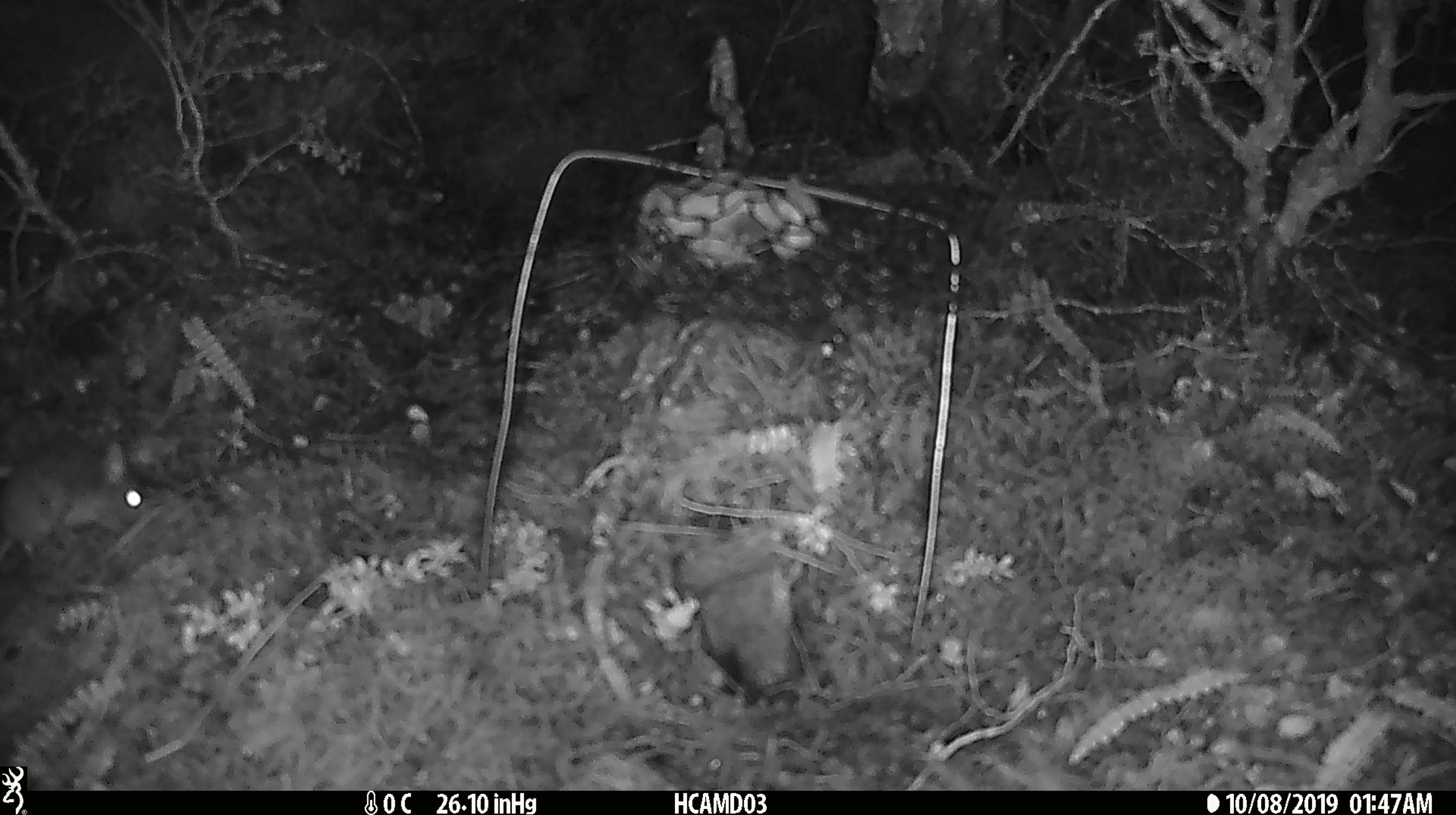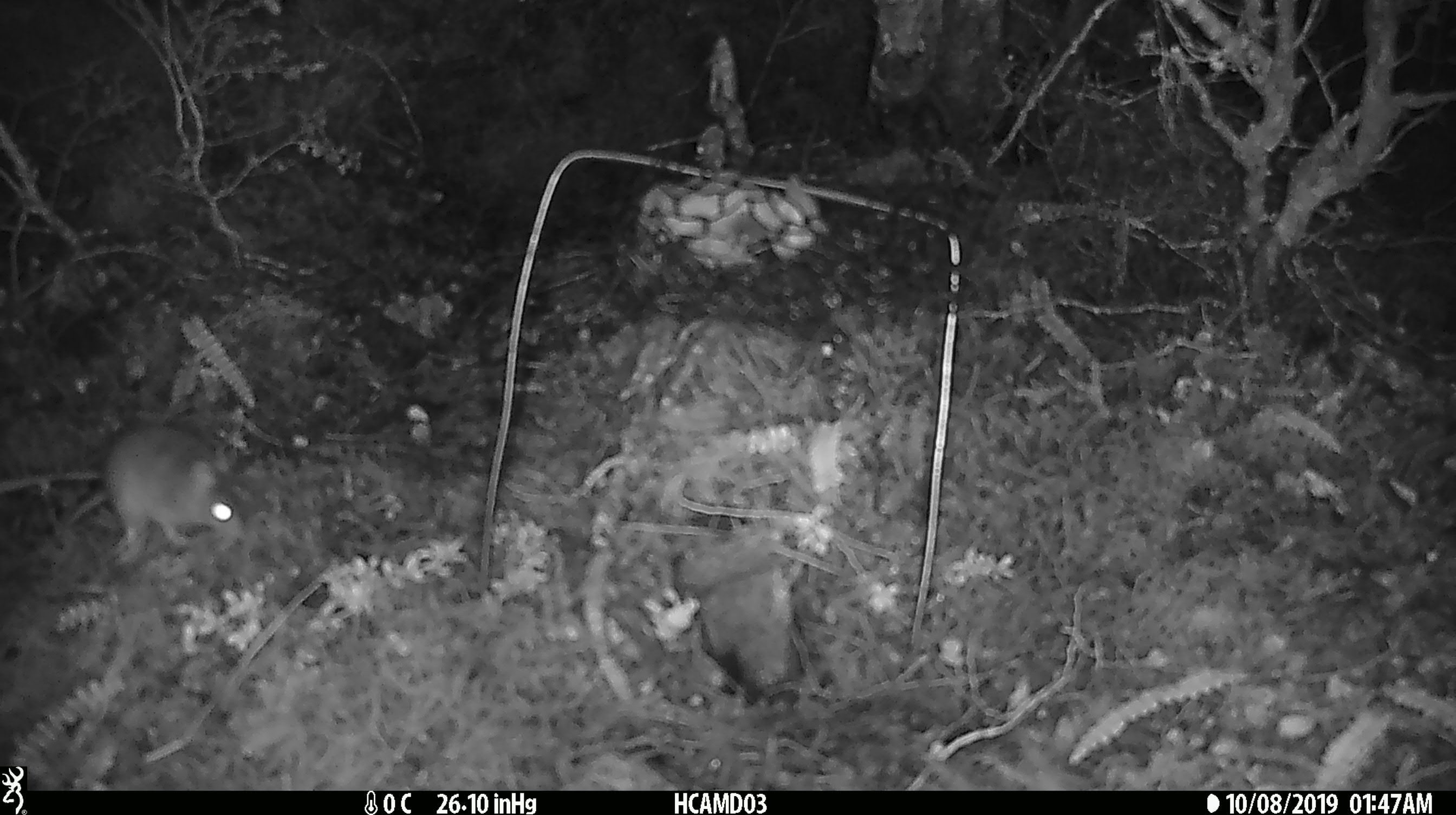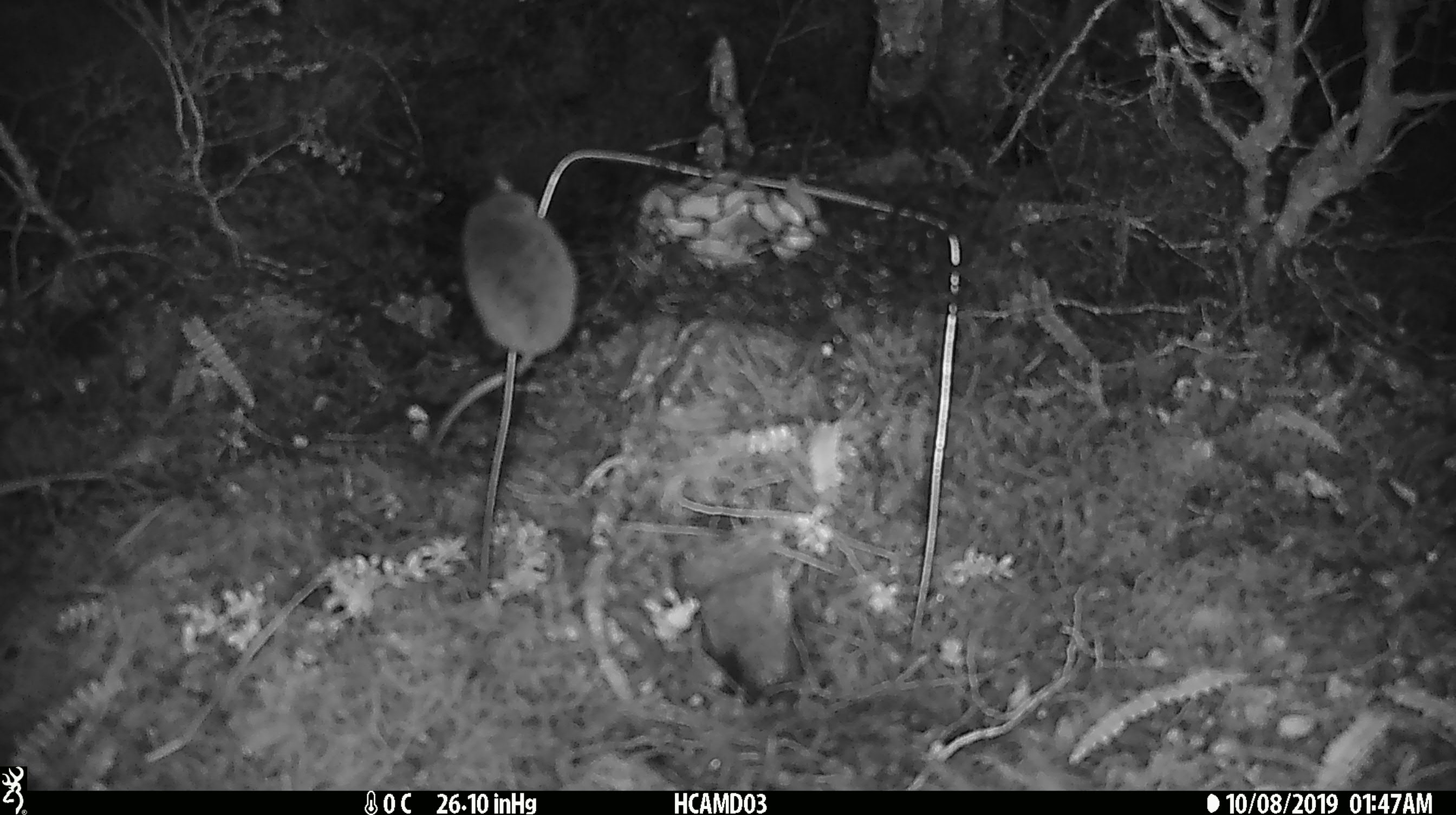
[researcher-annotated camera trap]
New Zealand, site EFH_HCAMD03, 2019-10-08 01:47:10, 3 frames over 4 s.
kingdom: Animalia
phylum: Chordata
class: Mammalia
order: Rodentia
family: Muridae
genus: Mus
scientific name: Mus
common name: mouse